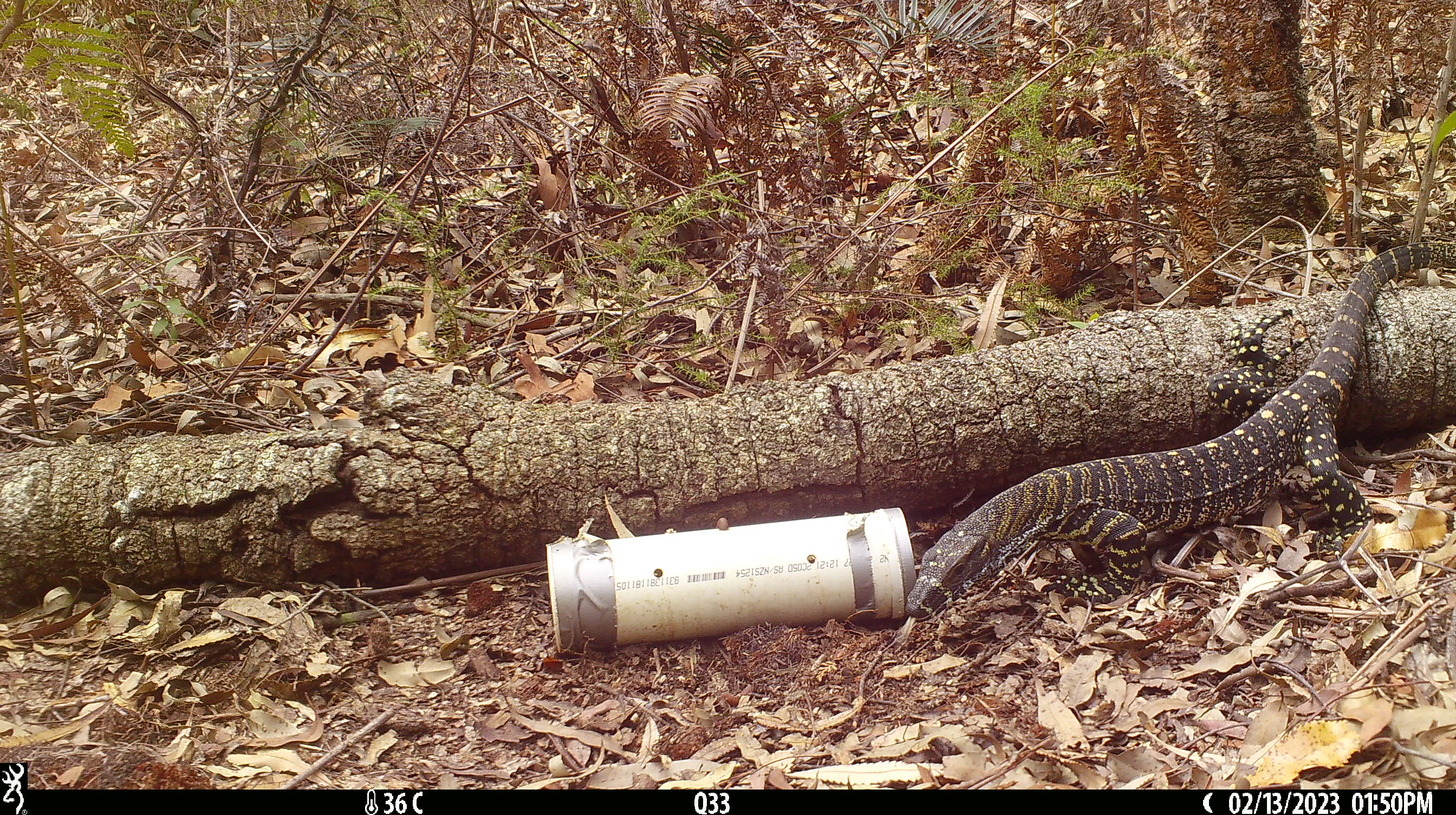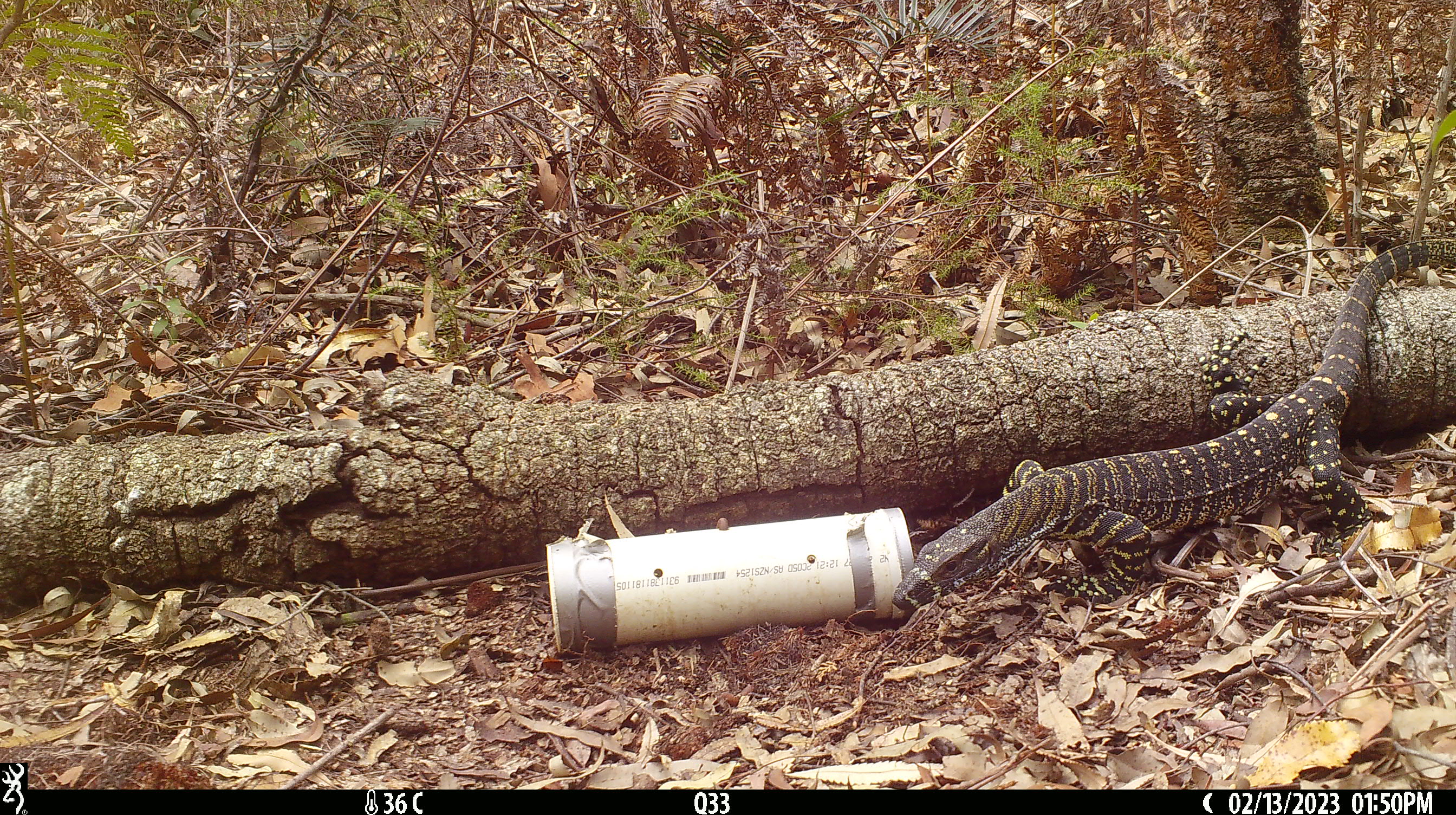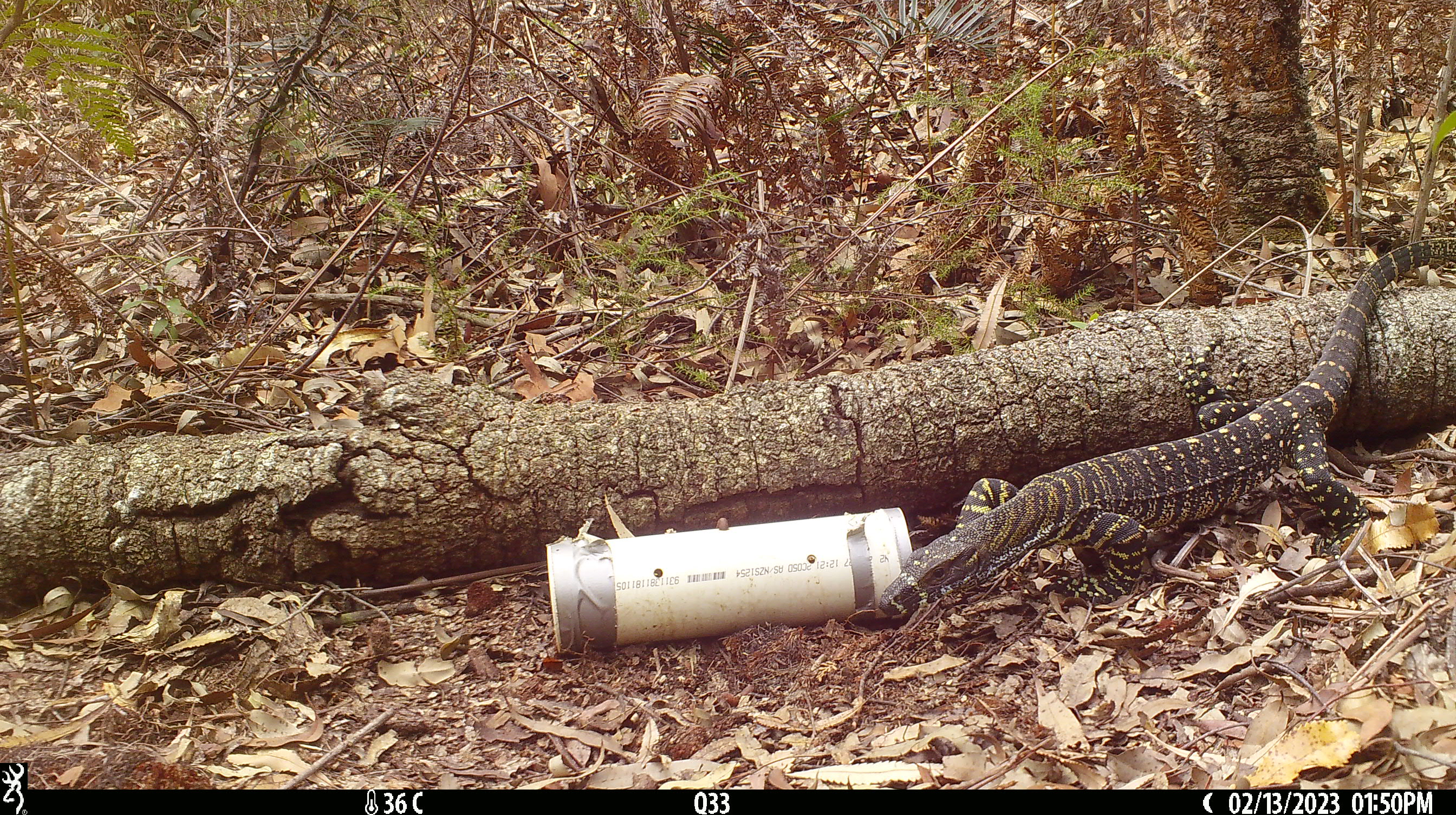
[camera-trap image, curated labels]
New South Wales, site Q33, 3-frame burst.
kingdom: Animalia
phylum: Chordata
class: Reptilia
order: Squamata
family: Varanidae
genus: Varanus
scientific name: Varanus varius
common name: lace monitor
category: goanna